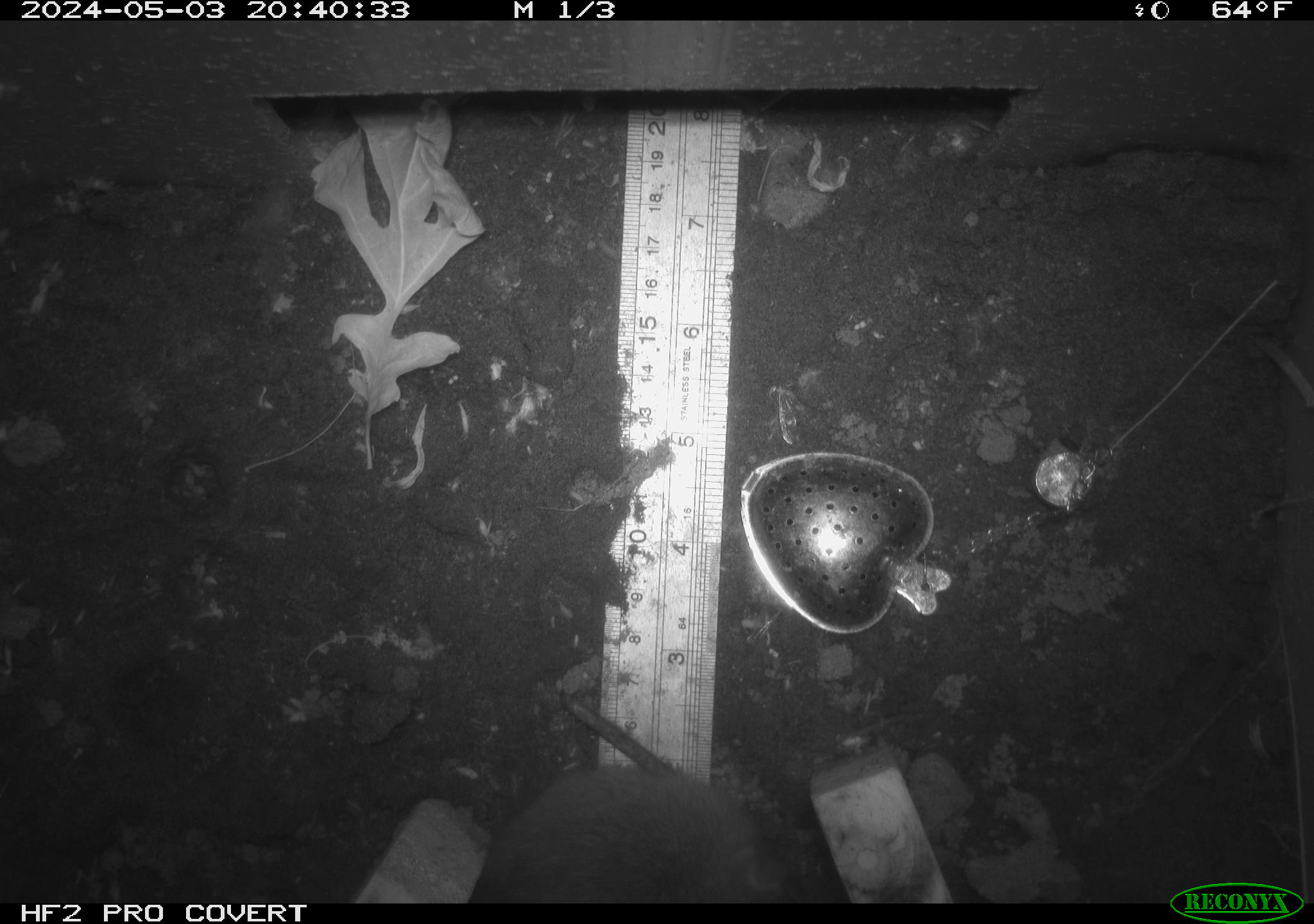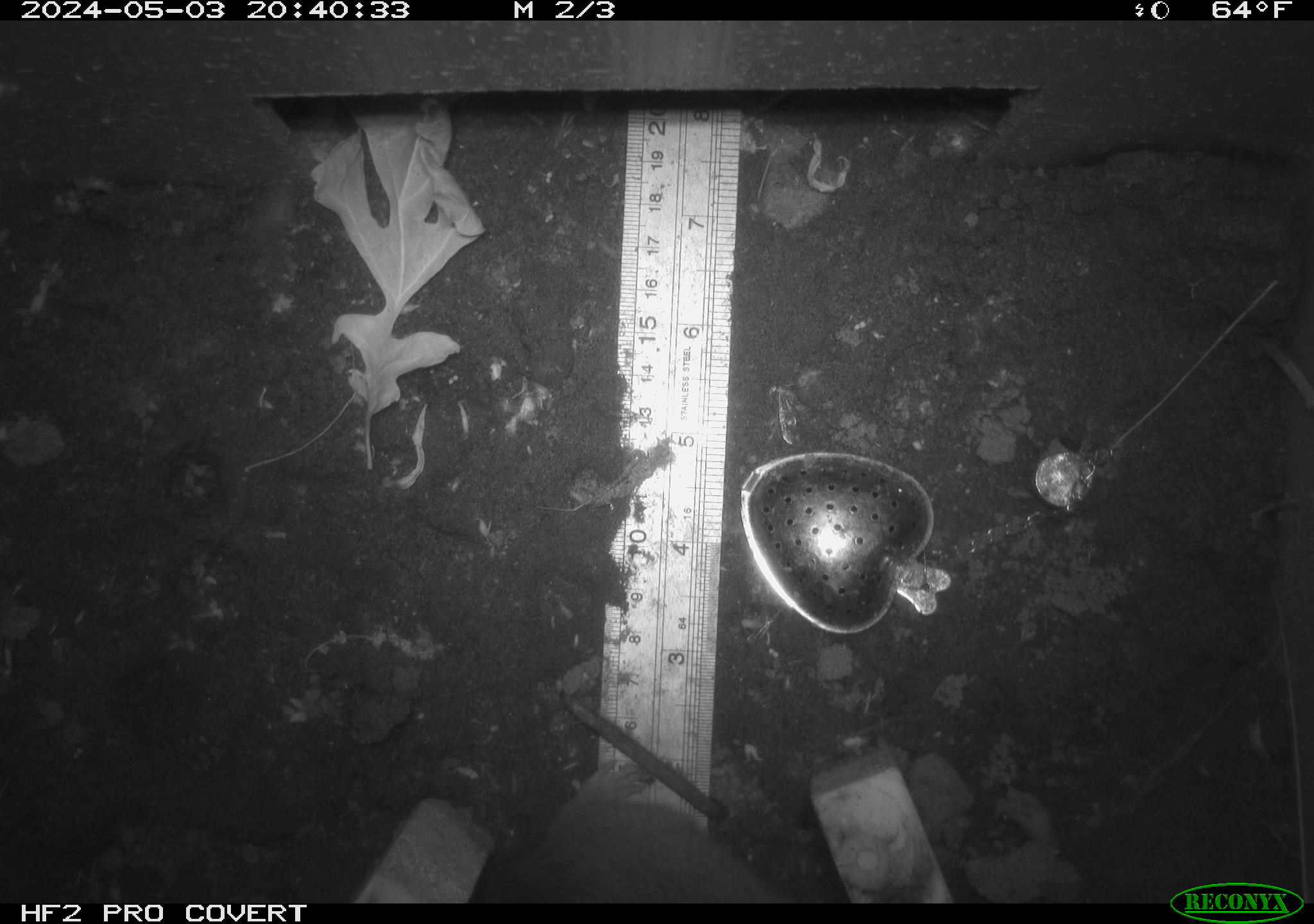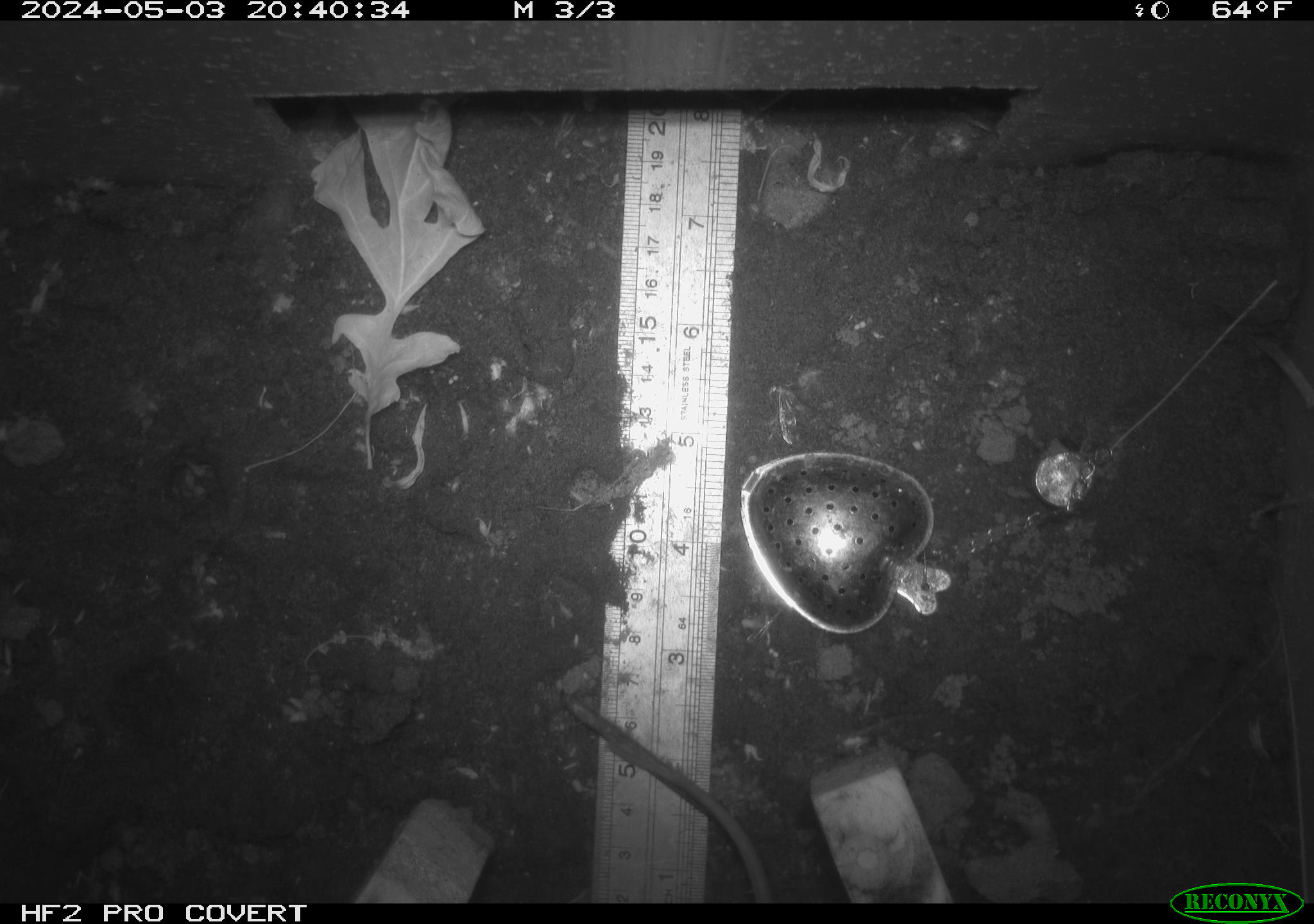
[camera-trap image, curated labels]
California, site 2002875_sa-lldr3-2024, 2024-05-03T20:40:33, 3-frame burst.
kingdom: Animalia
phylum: Chordata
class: Mammalia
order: Rodentia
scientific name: Rodentia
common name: rodent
Rodent (Rodentia).